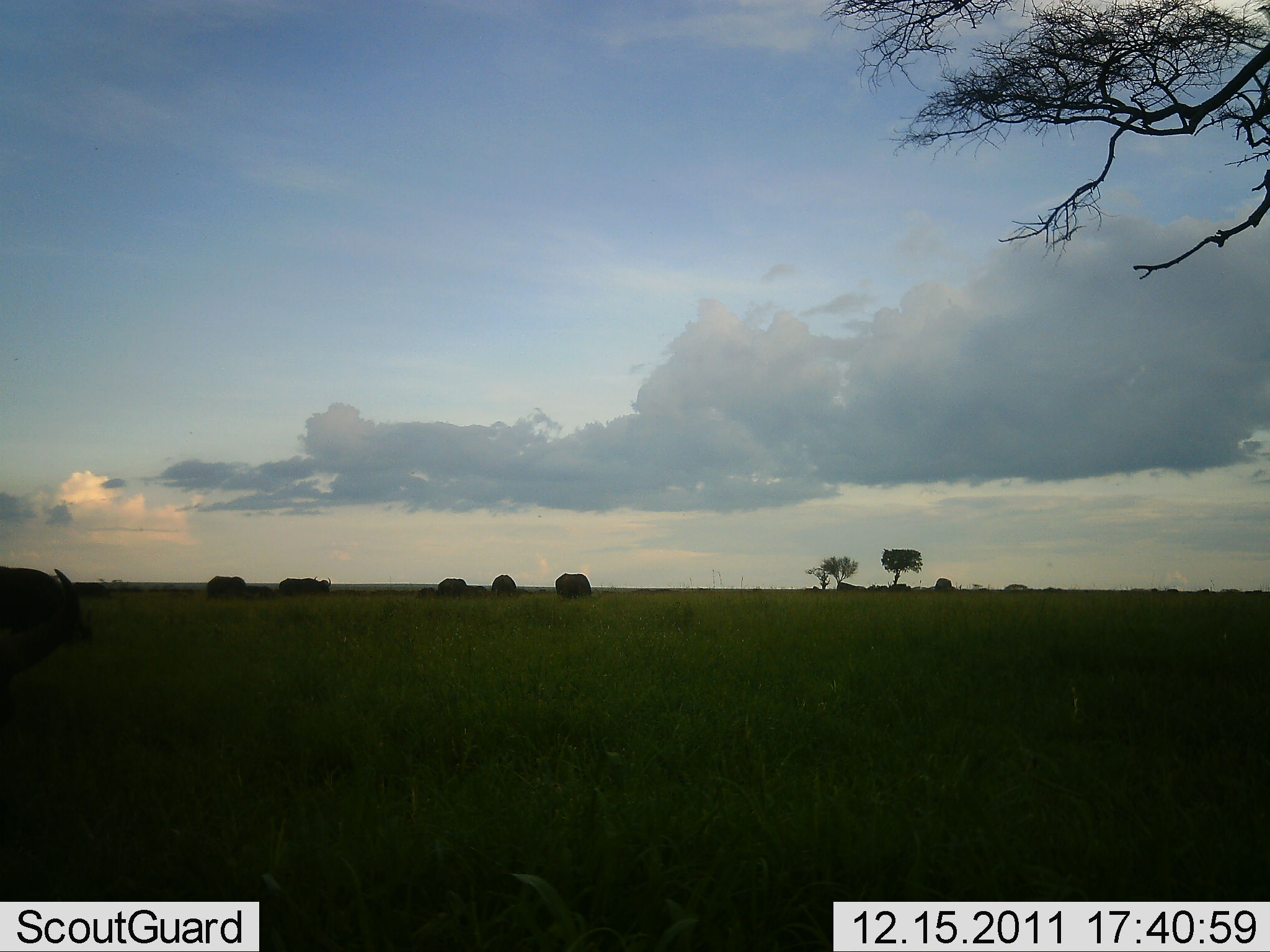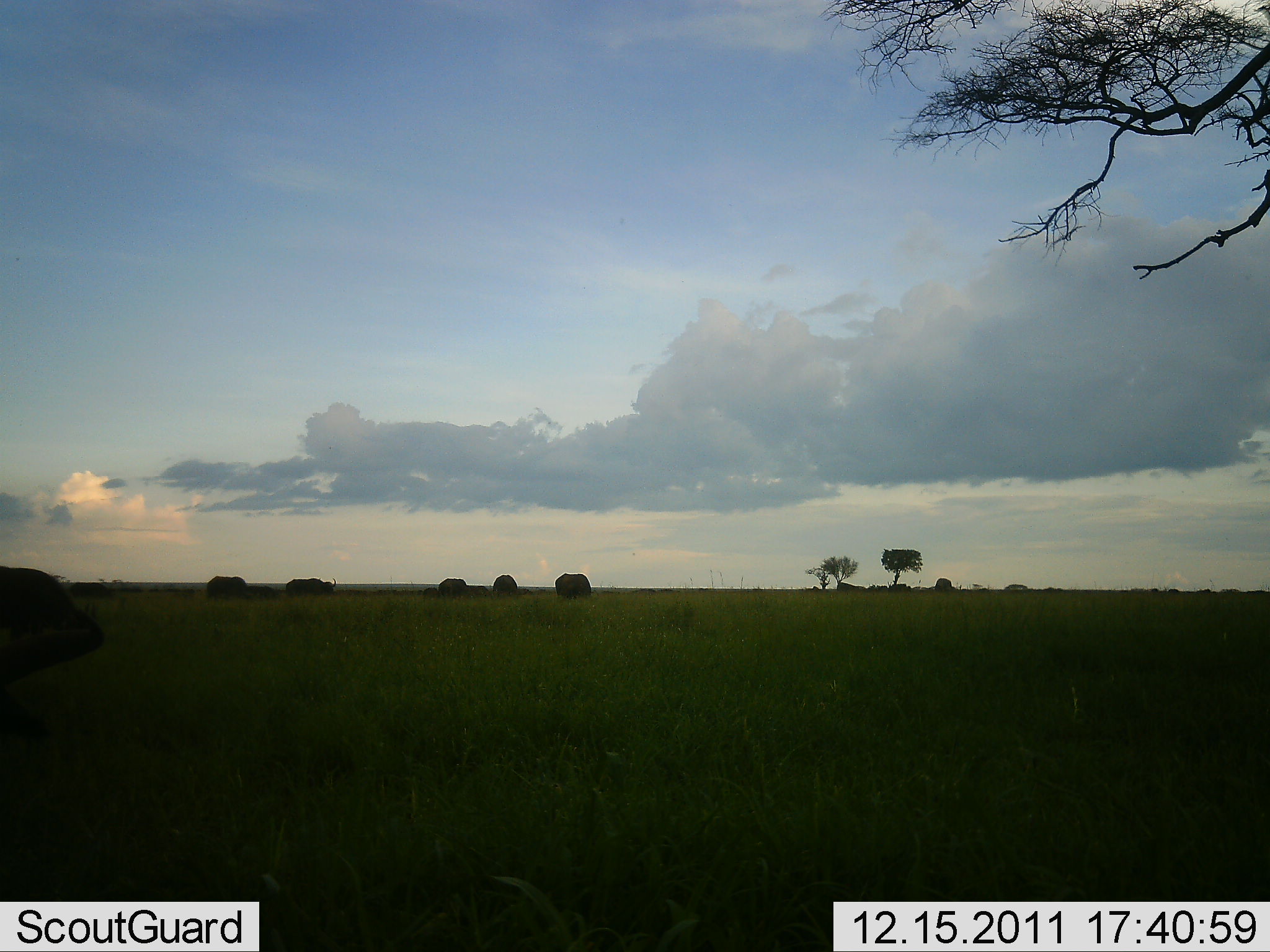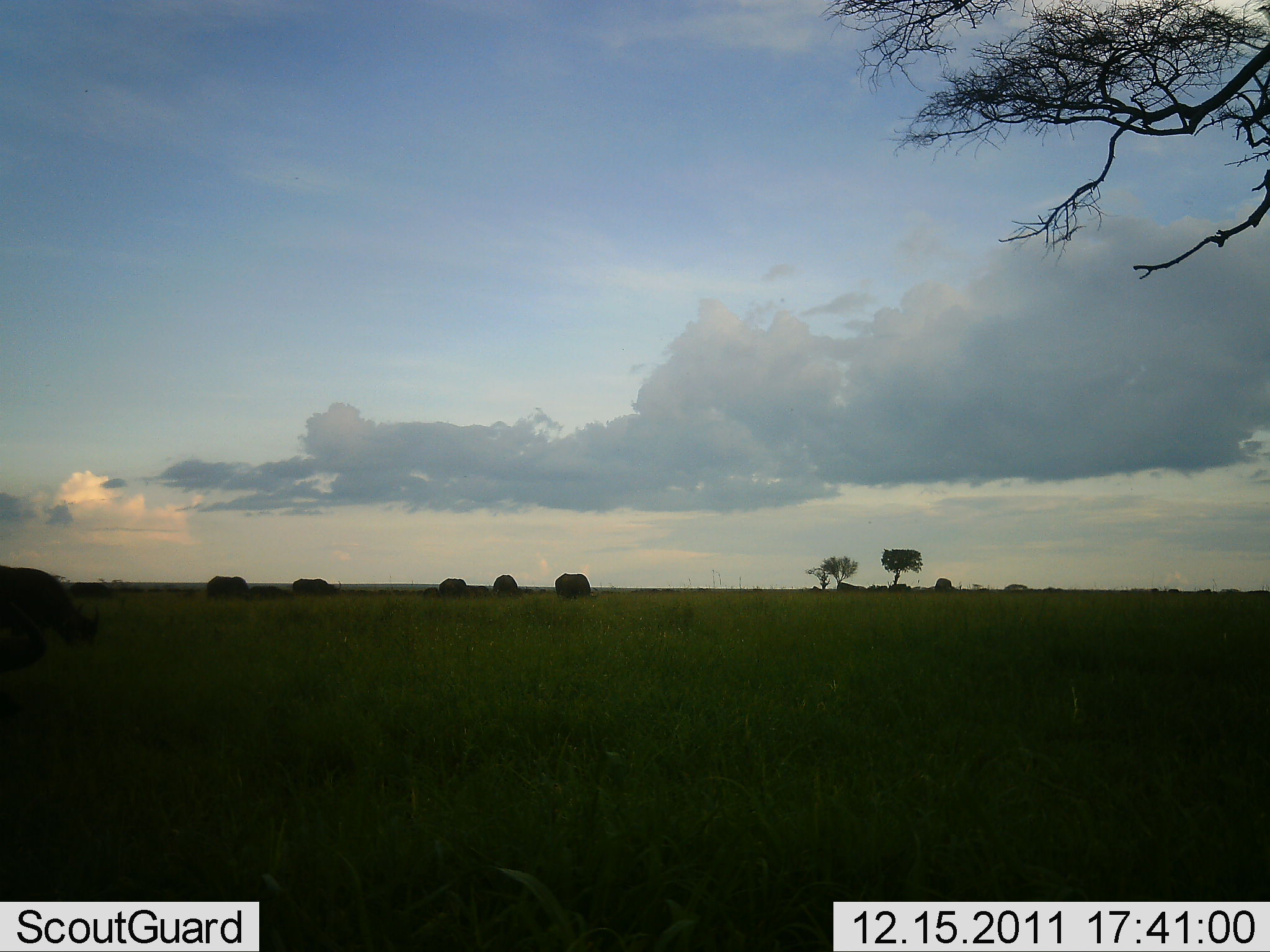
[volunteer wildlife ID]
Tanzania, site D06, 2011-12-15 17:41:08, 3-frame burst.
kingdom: Animalia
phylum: Chordata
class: Mammalia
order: Artiodactyla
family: Bovidae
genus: Syncerus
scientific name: Syncerus caffer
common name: cape buffalo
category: buffalo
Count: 7.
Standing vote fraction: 33%.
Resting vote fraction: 0%.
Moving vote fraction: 0%.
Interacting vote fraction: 0%.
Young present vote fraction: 0%.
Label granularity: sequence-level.